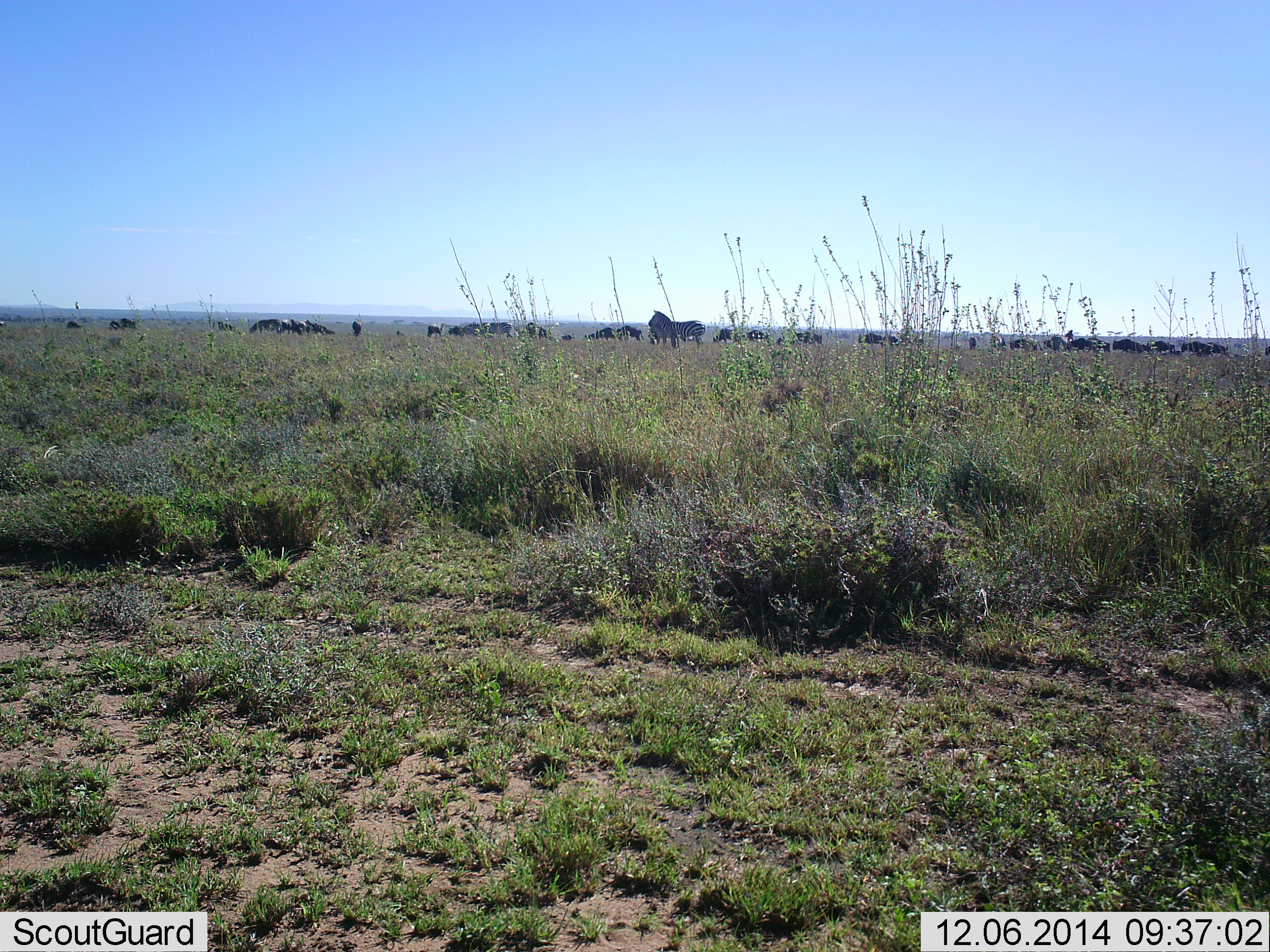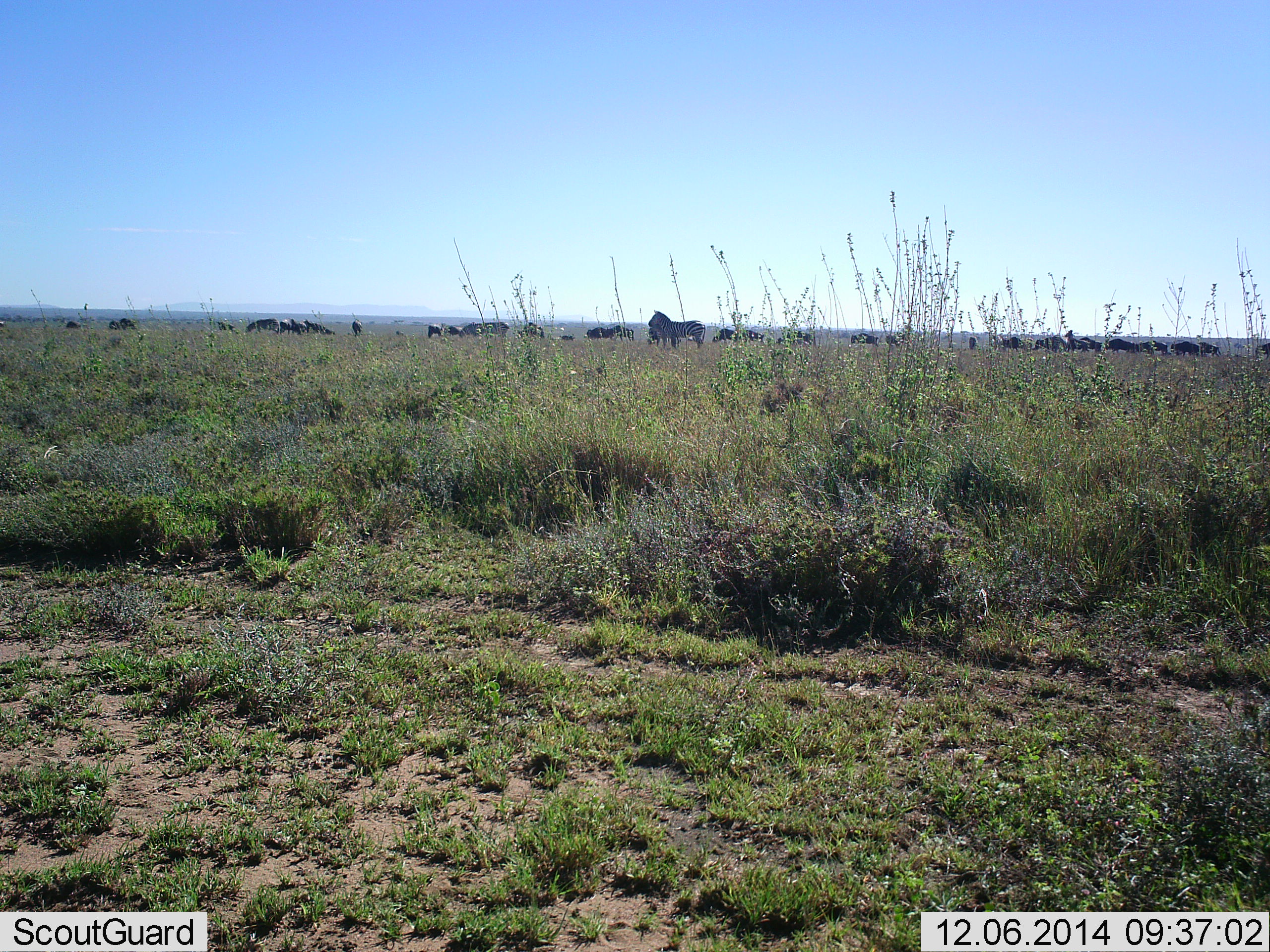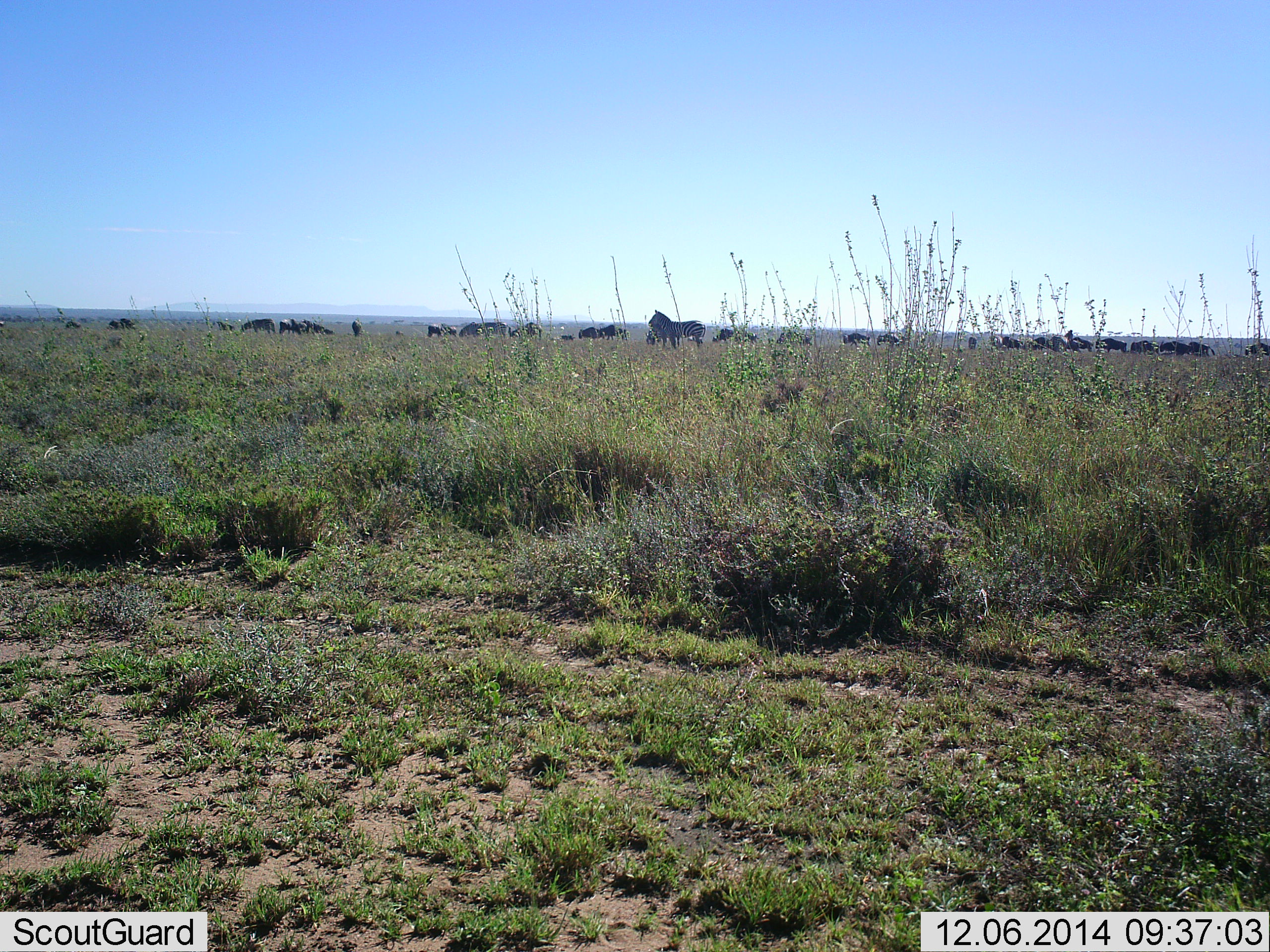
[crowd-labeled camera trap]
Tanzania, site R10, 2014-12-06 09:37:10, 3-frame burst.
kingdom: Animalia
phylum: Chordata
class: Mammalia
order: Perissodactyla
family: Equidae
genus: Equus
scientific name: Equus quagga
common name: plains zebra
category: zebra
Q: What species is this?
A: Zebra (plains zebra) (Equus quagga).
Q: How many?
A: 11-50.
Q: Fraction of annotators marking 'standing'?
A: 83%.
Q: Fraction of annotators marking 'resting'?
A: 0%.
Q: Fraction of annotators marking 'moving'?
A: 39%.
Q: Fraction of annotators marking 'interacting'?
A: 0%.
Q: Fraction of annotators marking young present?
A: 0%.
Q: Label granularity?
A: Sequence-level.